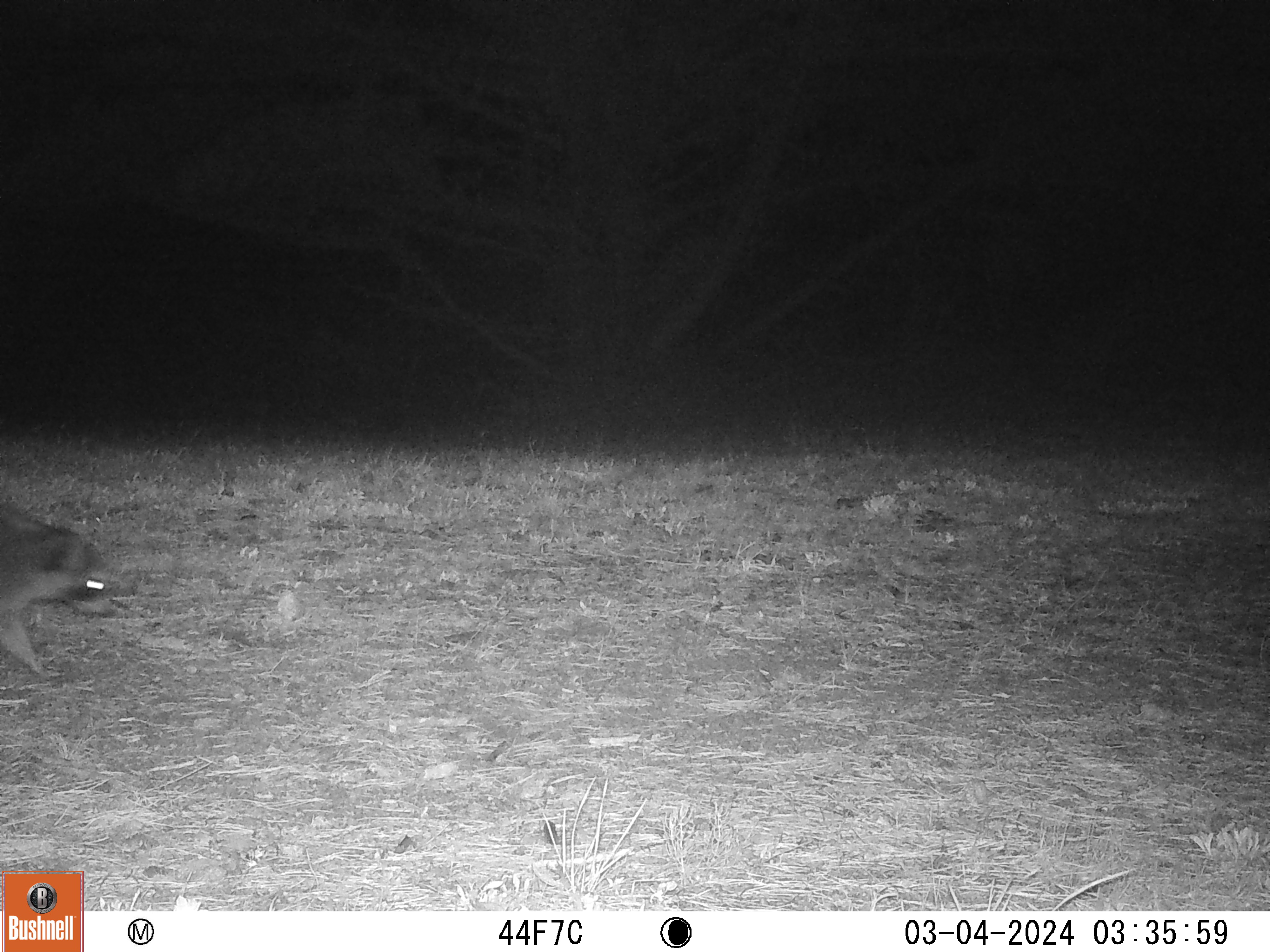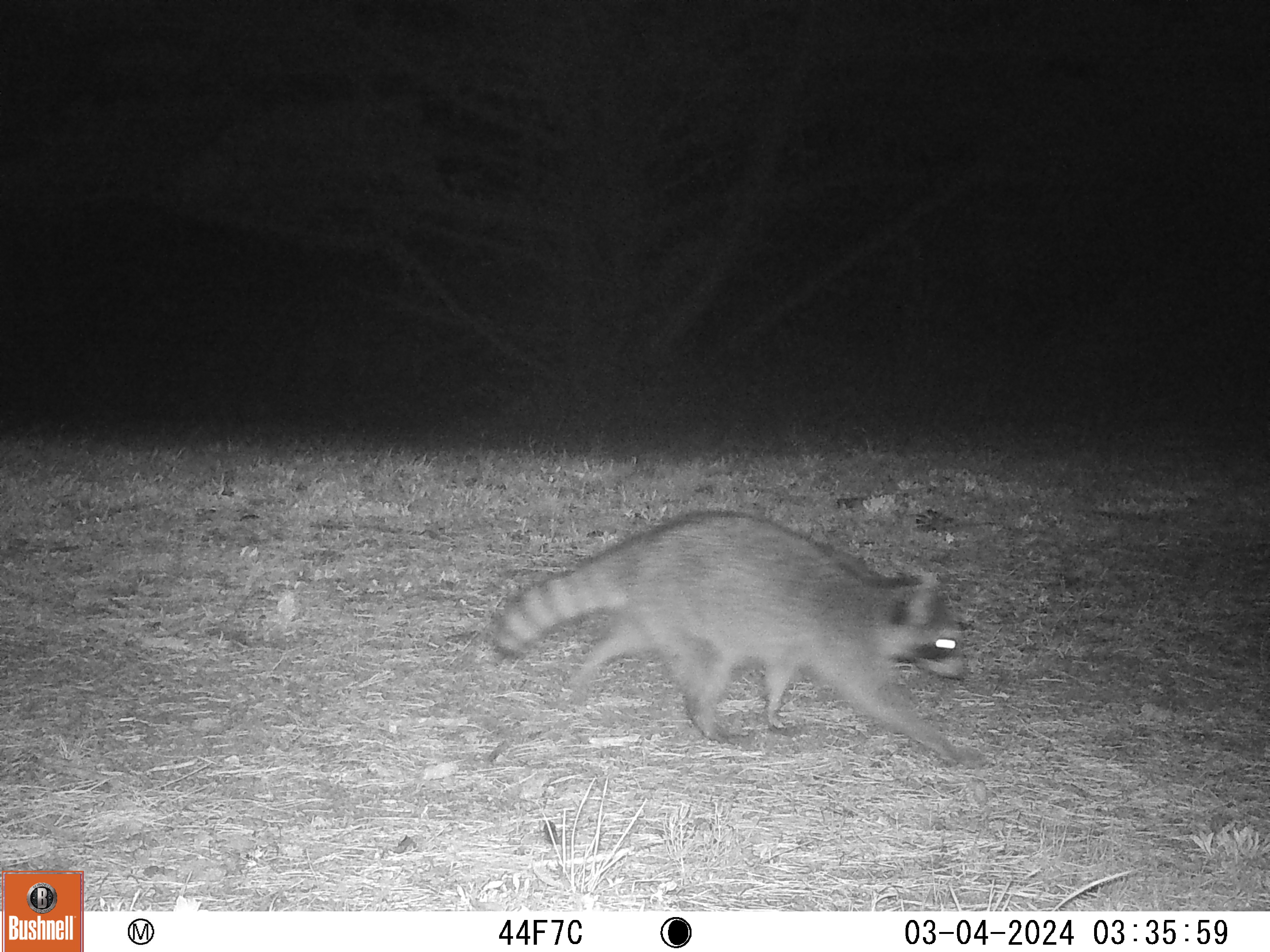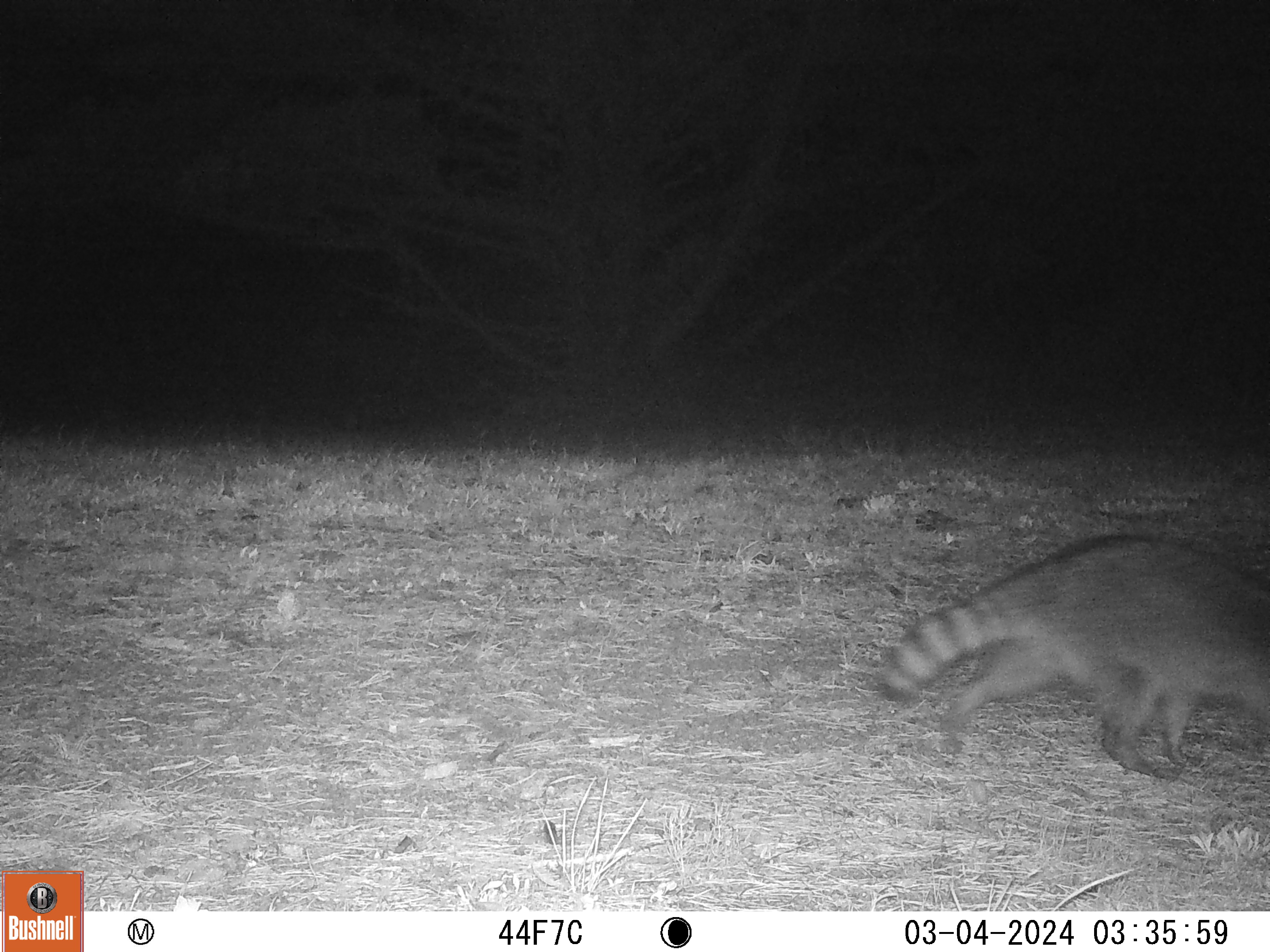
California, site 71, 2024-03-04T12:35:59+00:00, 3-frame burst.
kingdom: Animalia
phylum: Chordata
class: Mammalia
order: Carnivora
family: Procyonidae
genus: Procyon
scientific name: Procyon lotor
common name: raccoon